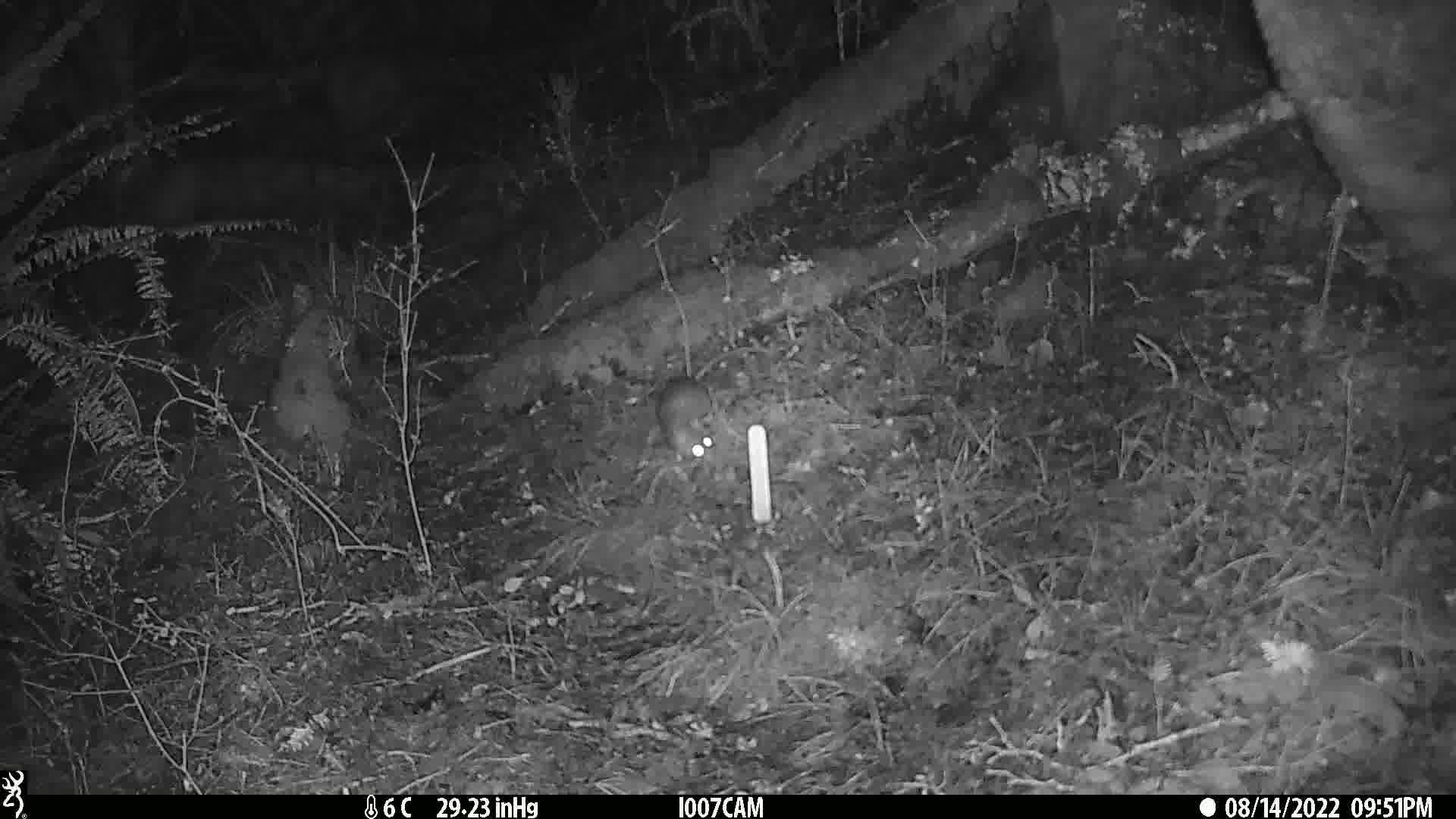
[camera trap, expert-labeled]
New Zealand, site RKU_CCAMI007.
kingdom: Animalia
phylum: Chordata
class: Mammalia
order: Rodentia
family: Muridae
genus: Rattus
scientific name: Rattus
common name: rat